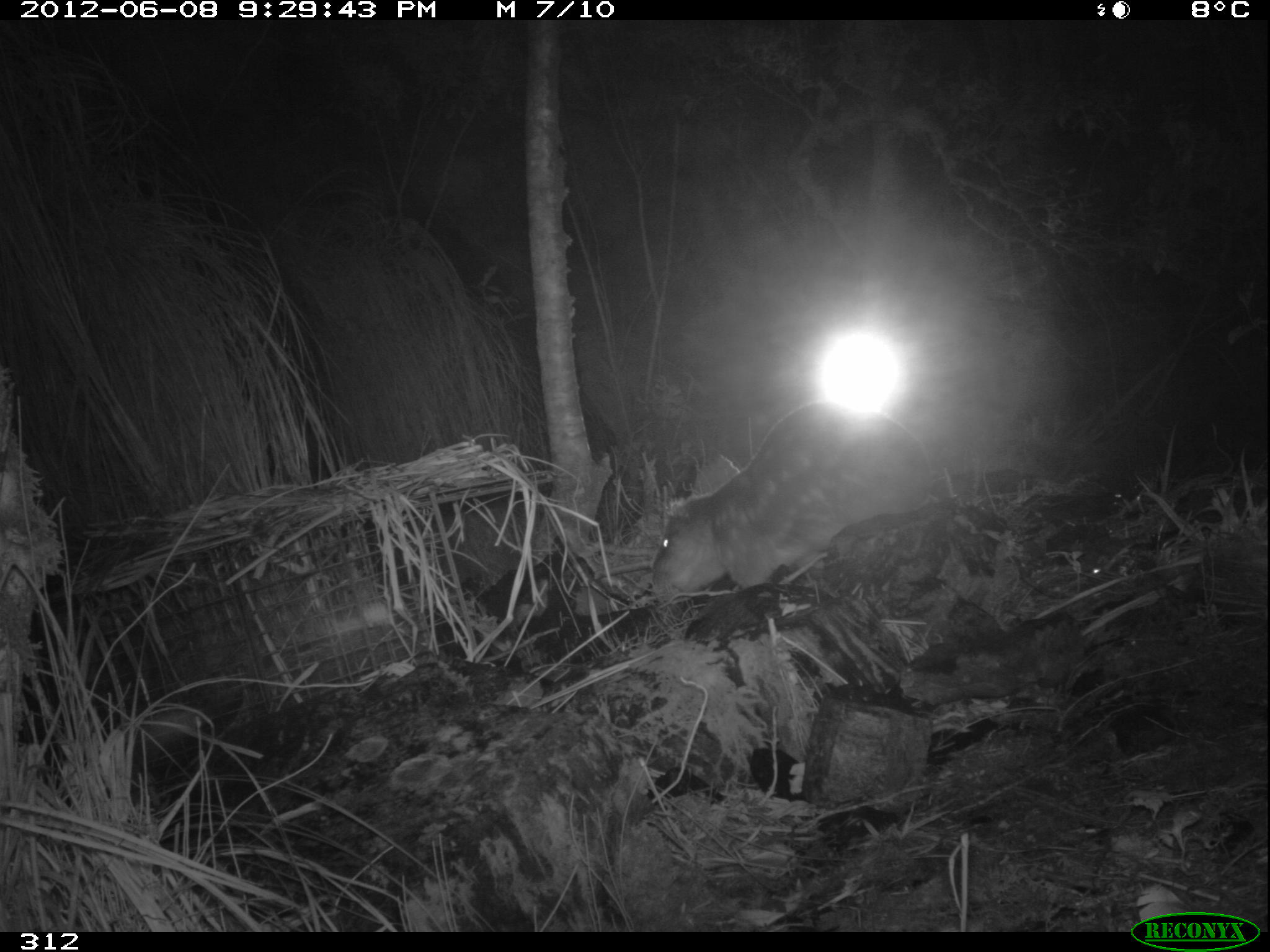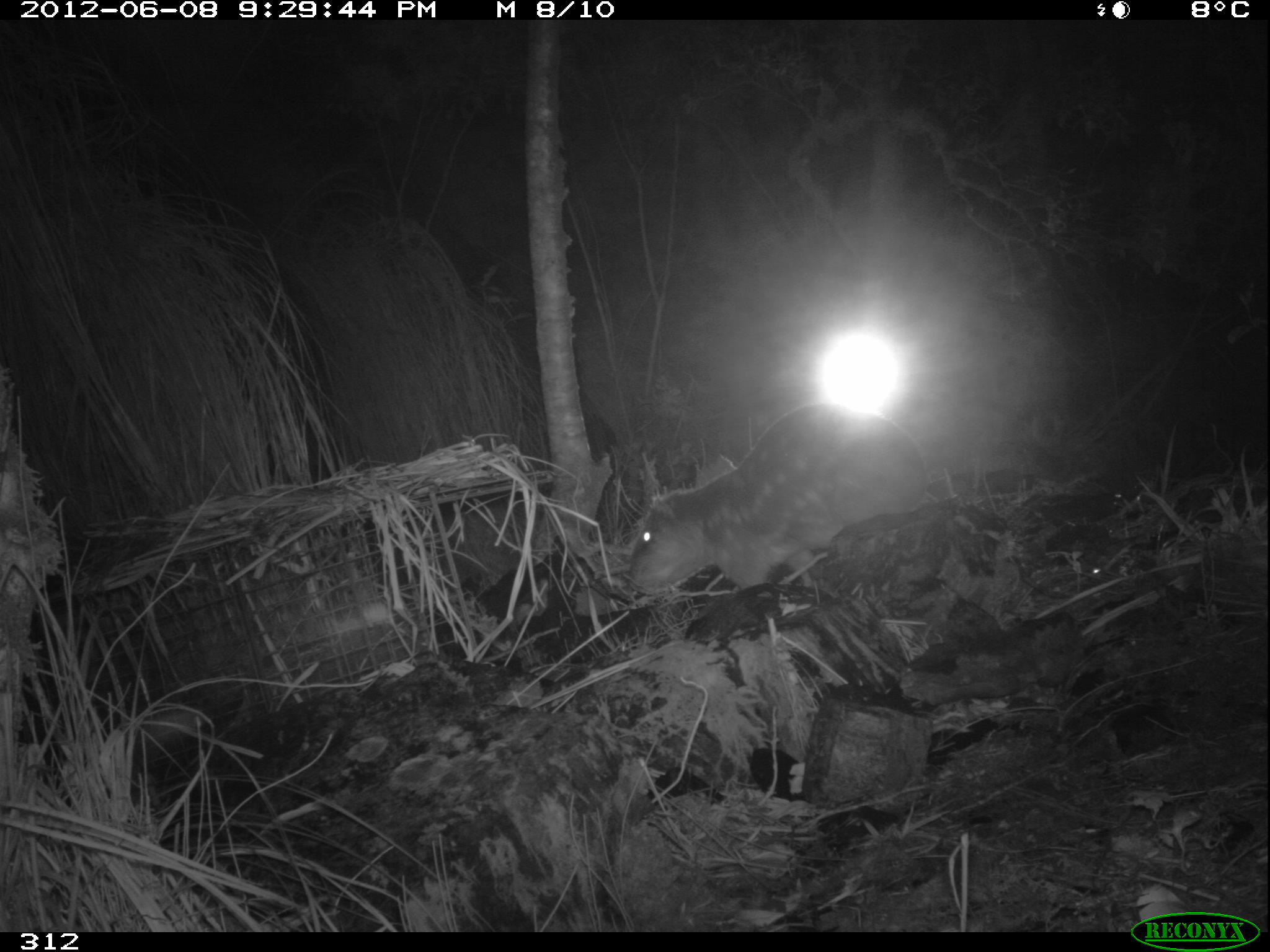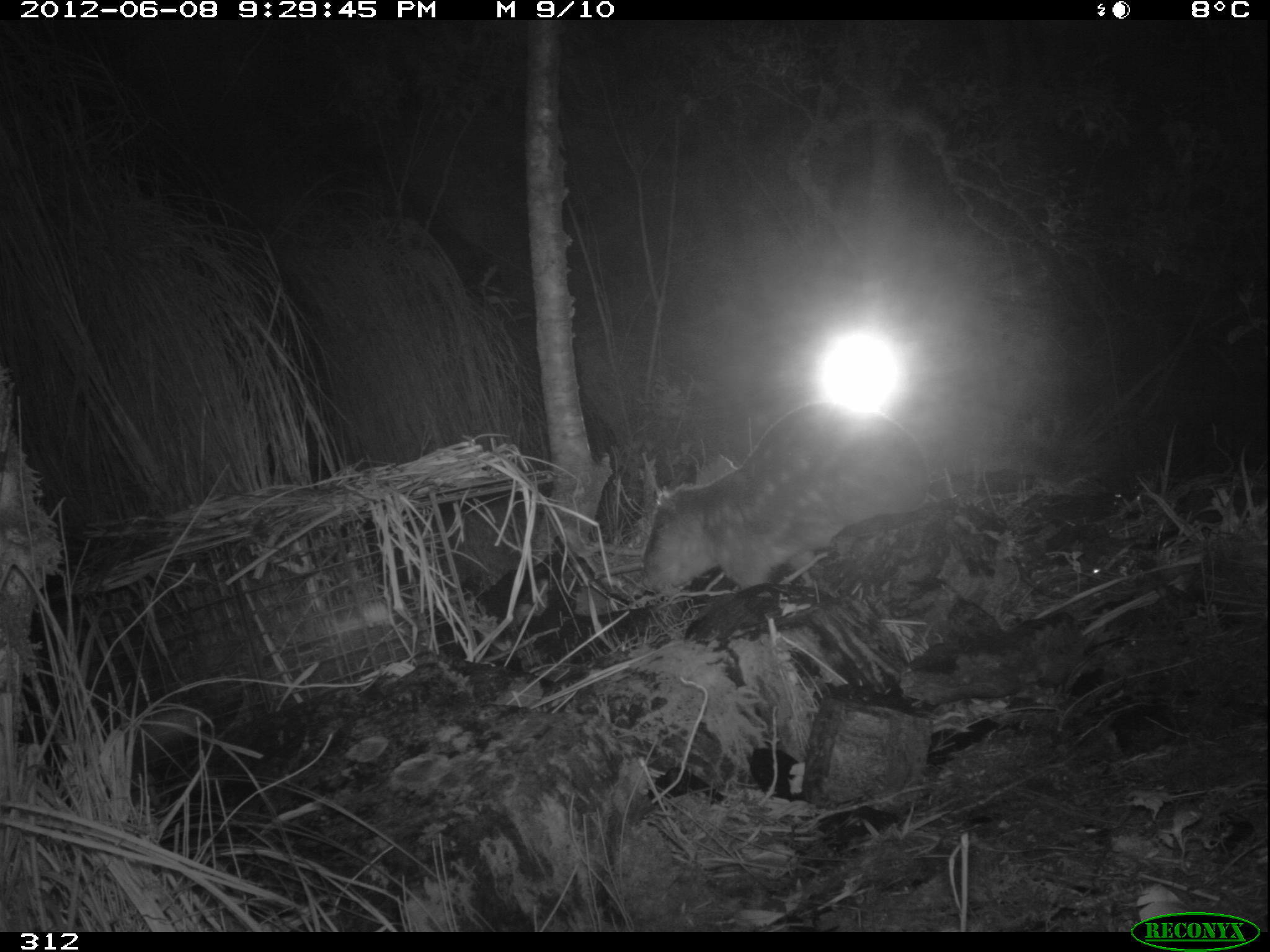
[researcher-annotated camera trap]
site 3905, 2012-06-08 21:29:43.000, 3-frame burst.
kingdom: Animalia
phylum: Chordata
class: Mammalia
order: Rodentia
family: Cuniculidae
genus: Cuniculus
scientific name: Cuniculus taczanowskii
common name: mountain paca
Cuniculus taczanowskii (mountain paca).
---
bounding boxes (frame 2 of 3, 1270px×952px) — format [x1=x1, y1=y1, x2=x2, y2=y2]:
cuniculus taczanowskii: [x1=624, y1=395, x2=938, y2=597]